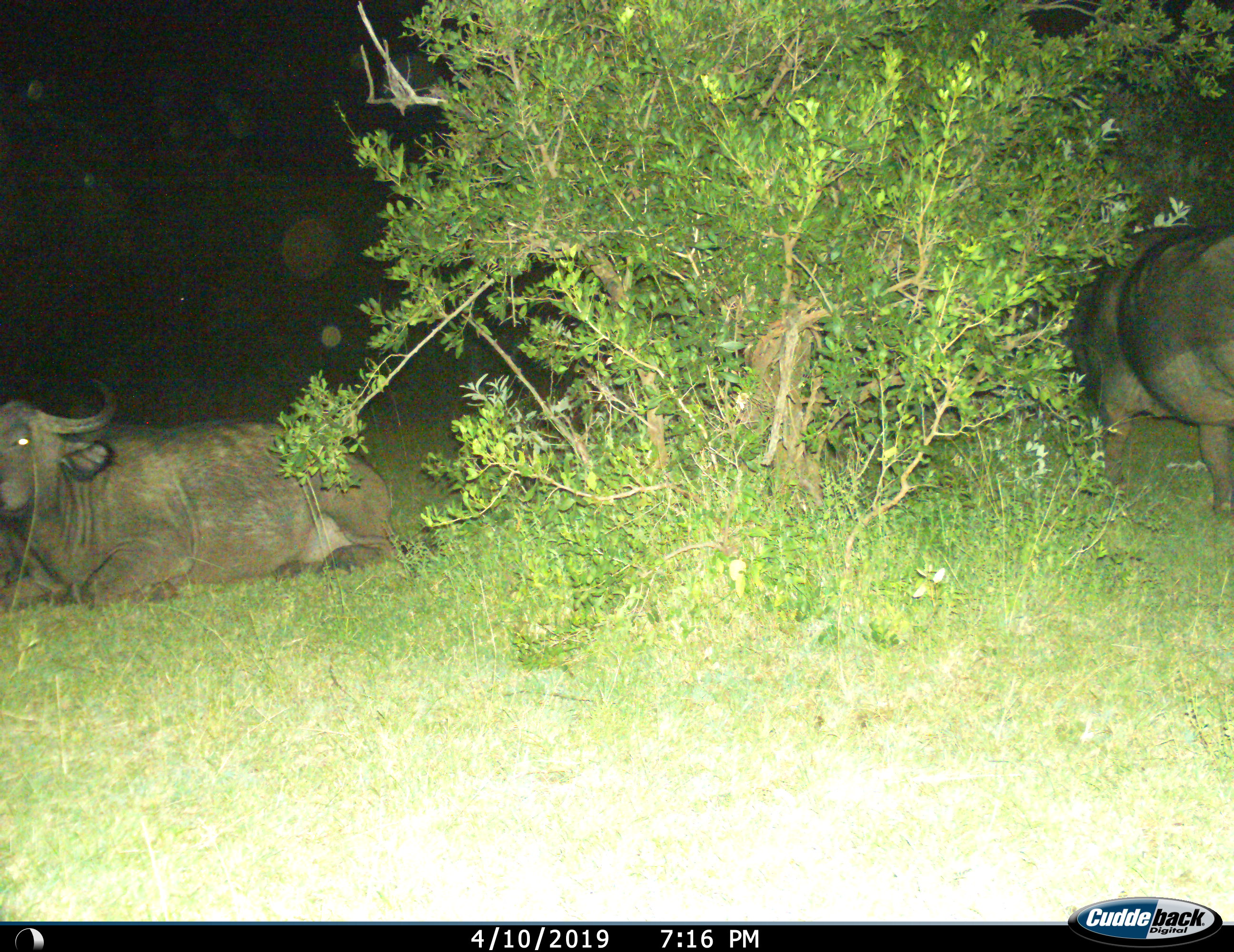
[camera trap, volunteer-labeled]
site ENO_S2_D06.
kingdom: Animalia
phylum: Chordata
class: Mammalia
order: Artiodactyla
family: Bovidae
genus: Syncerus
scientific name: Syncerus caffer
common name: african buffalo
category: buffalo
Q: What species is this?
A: Buffalo (african buffalo) (Syncerus caffer).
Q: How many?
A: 2.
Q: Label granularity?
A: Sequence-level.